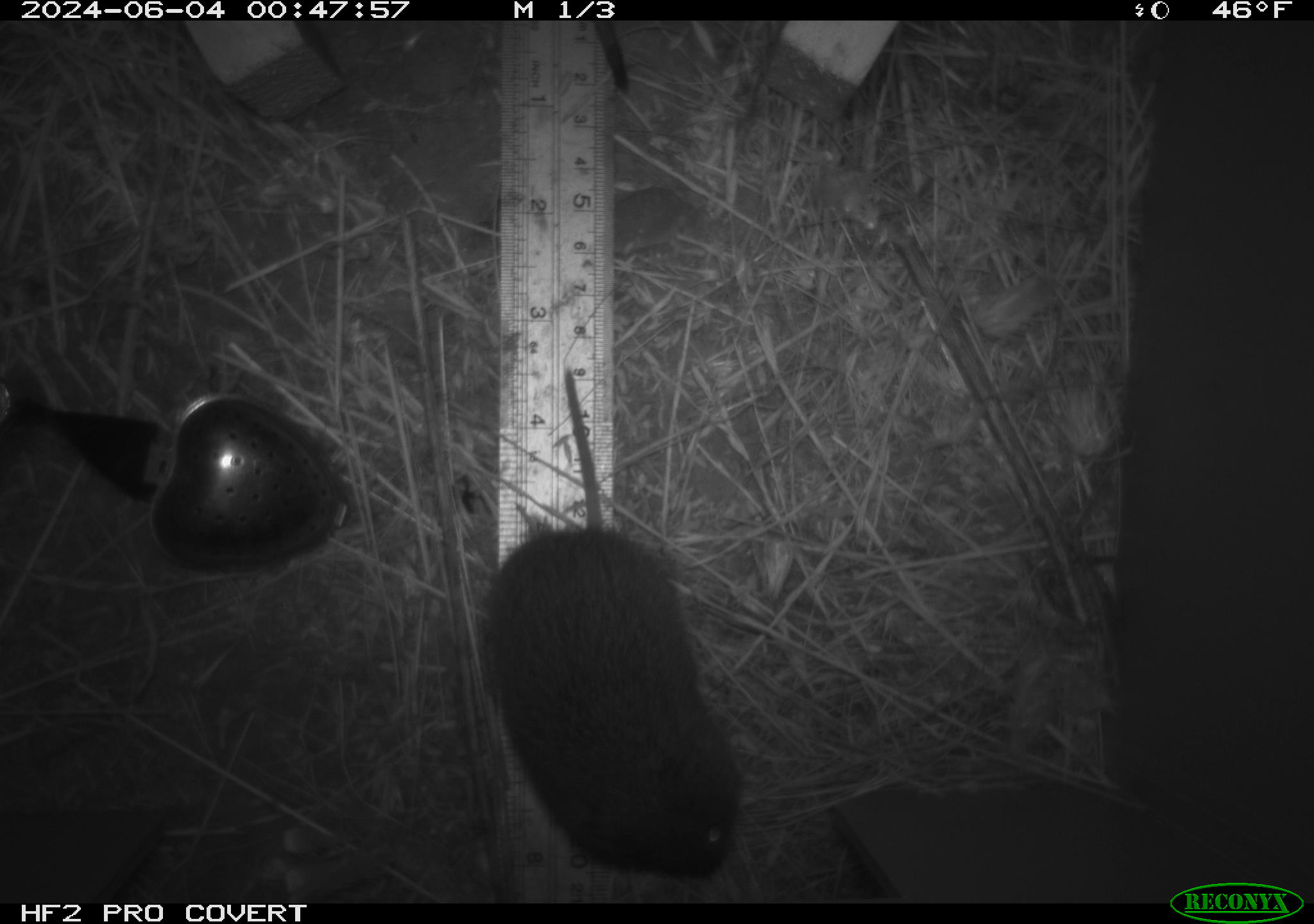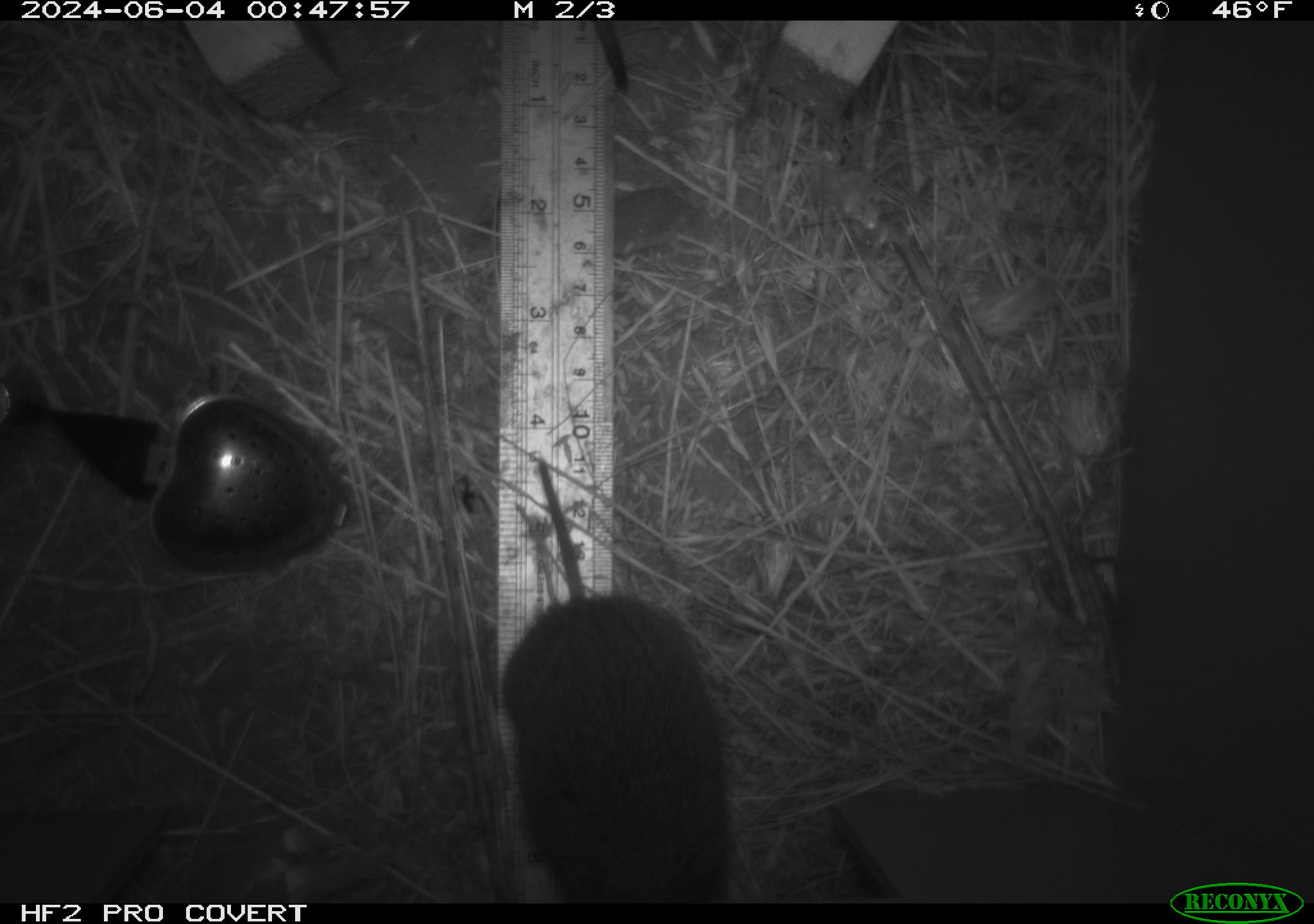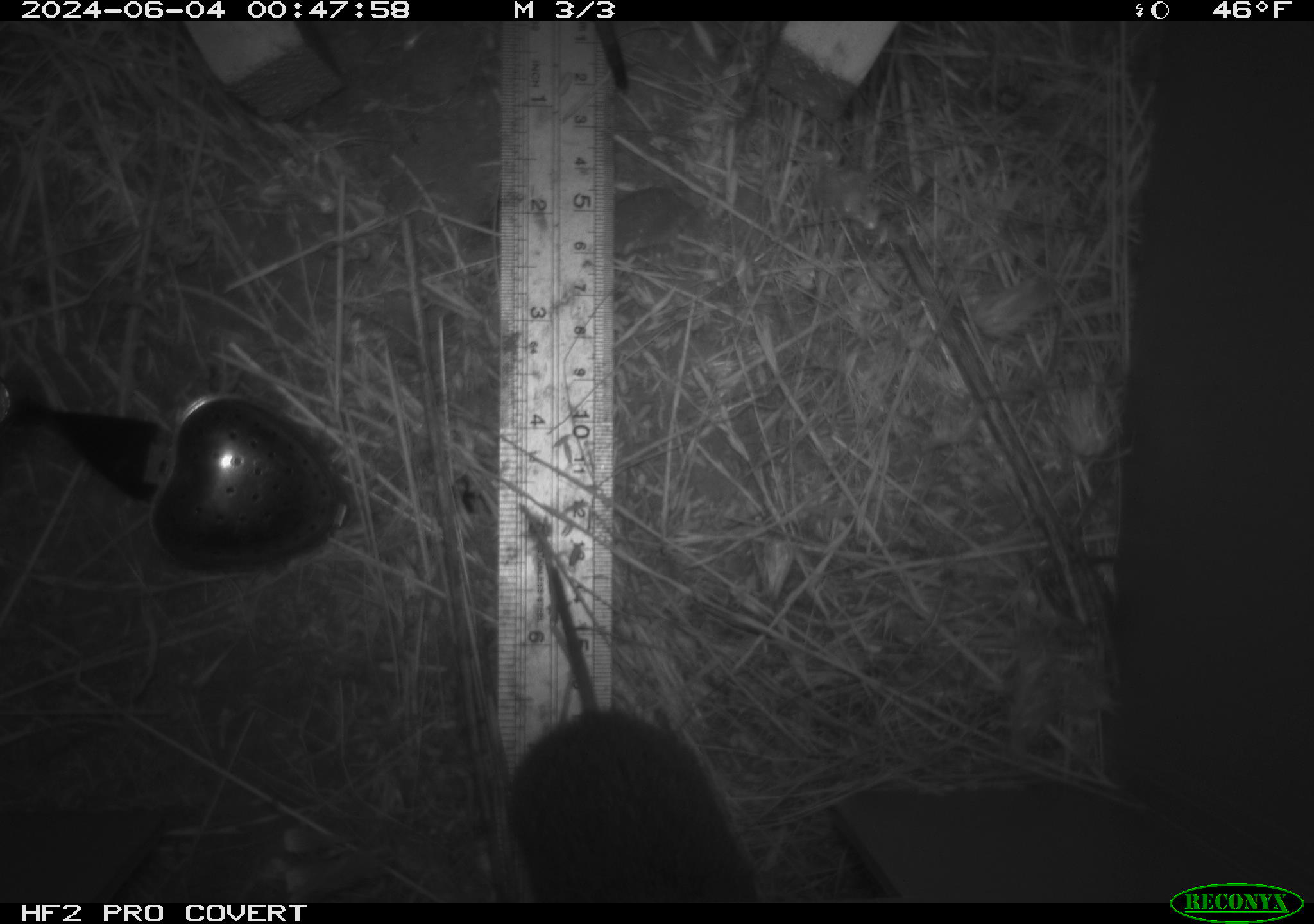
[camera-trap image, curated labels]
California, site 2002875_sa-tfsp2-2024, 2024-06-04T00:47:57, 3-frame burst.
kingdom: Animalia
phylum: Chordata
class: Mammalia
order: Rodentia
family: Cricetidae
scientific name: Arvicolinae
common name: voles, lemmings, and muskrats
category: arvicolinae subfamily